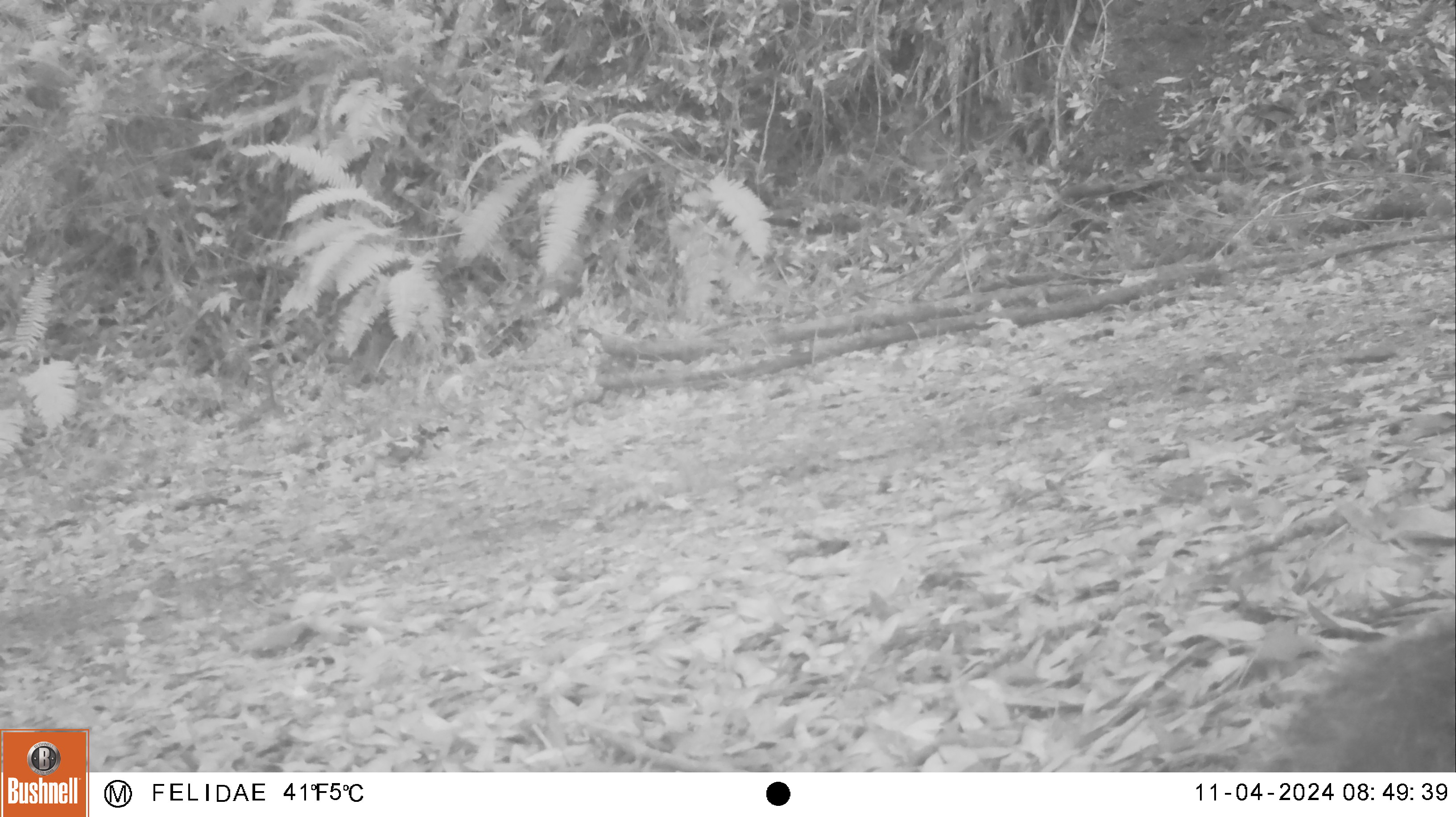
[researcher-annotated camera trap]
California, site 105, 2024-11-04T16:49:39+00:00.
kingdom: Animalia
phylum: Chordata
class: Mammalia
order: Rodentia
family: Sciuridae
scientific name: Sciuridae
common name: squirrel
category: unknown squirrel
Unknown squirrel (squirrel) (Sciuridae).